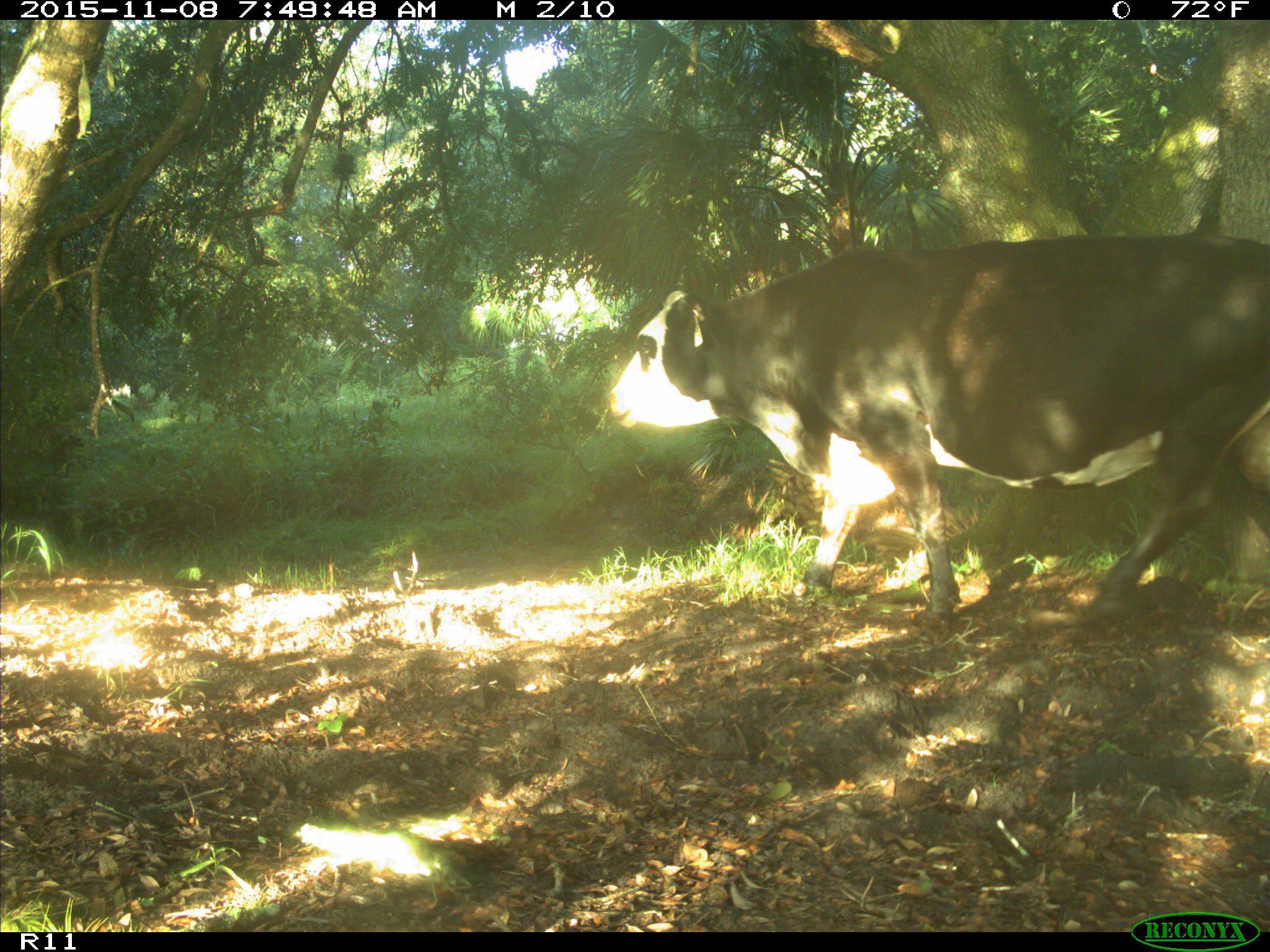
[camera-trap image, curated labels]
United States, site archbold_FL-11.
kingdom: Animalia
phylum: Chordata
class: Mammalia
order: Artiodactyla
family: Bovidae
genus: Bos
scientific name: Bos taurus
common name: domestic cow